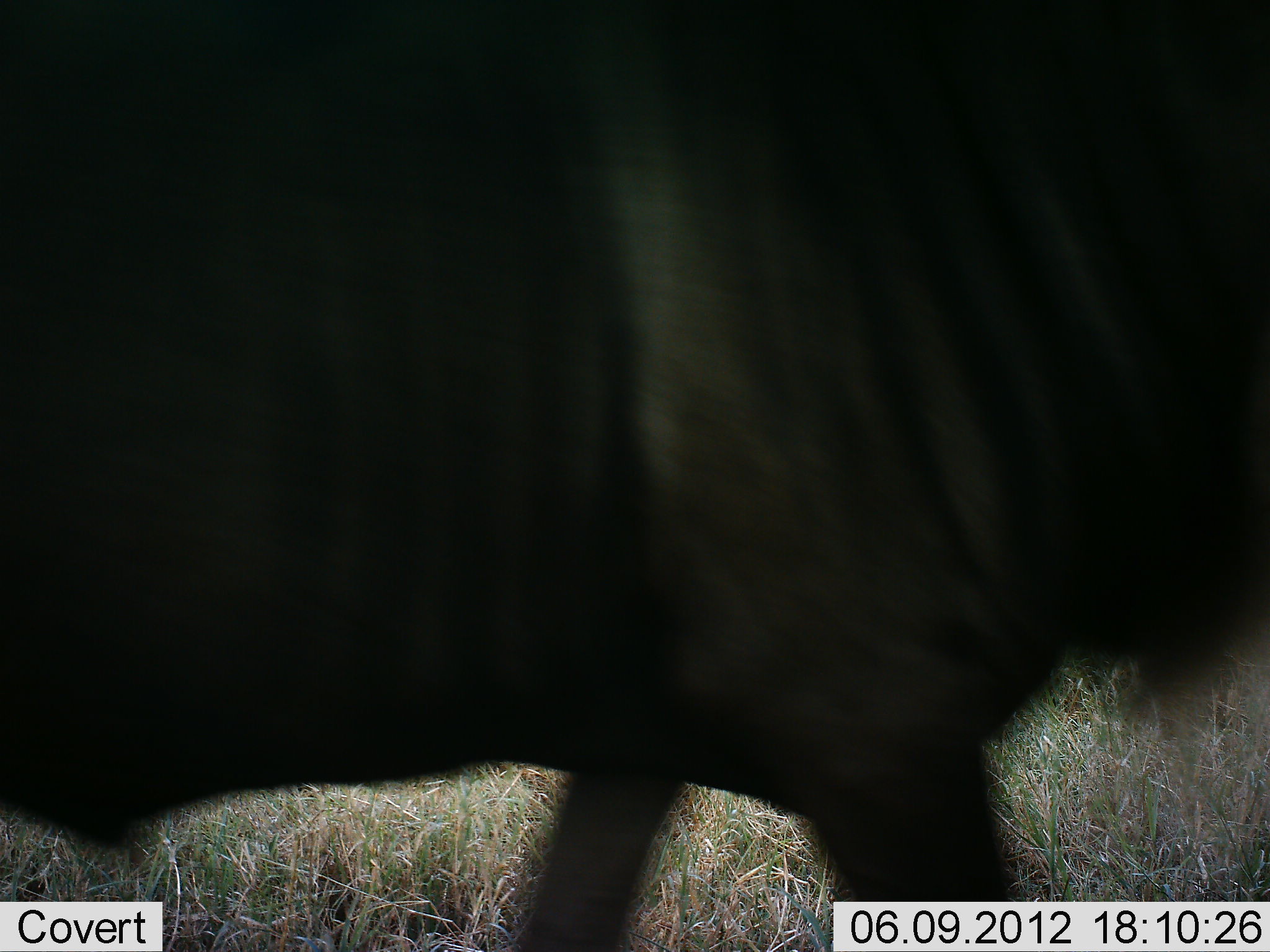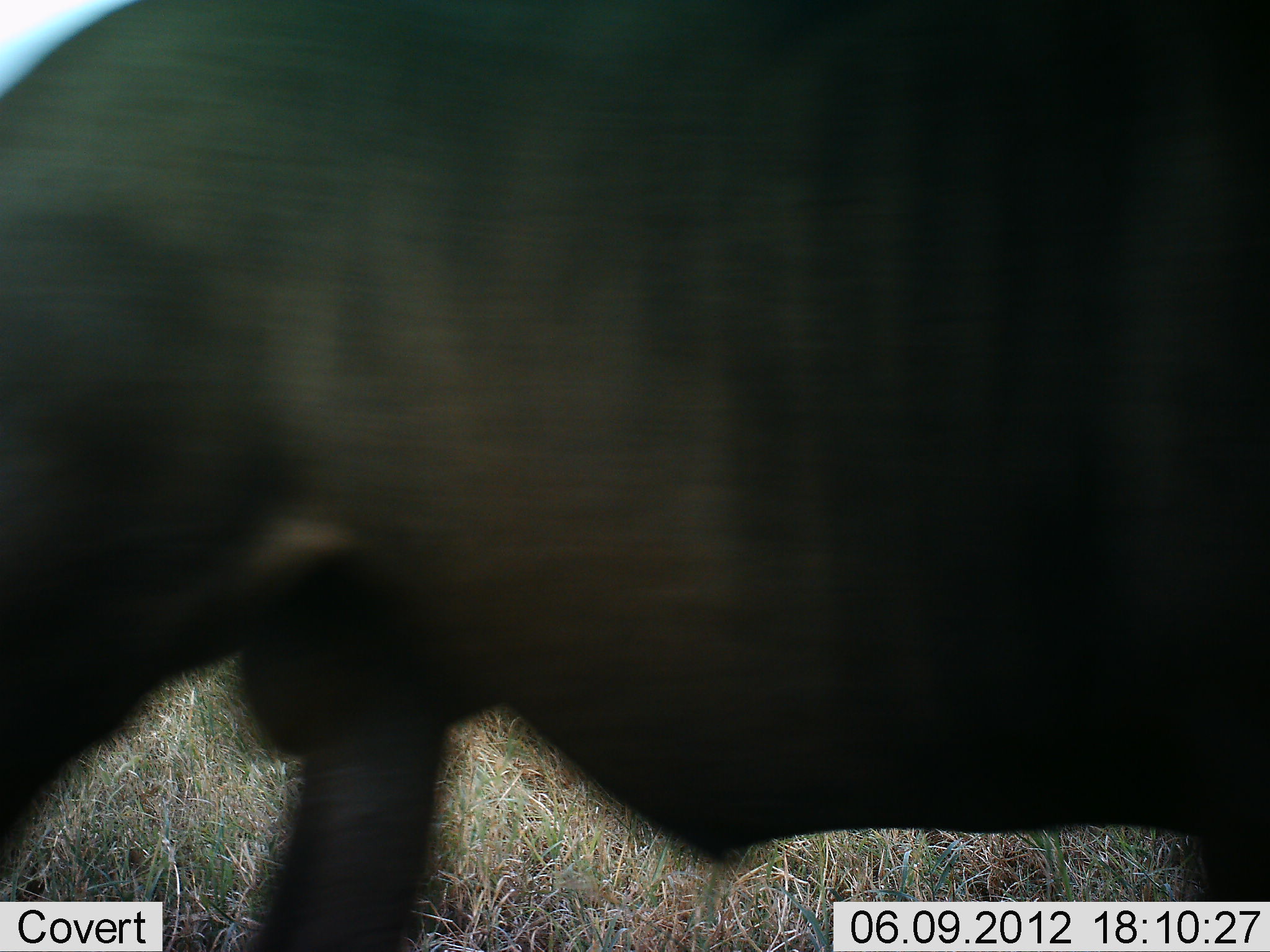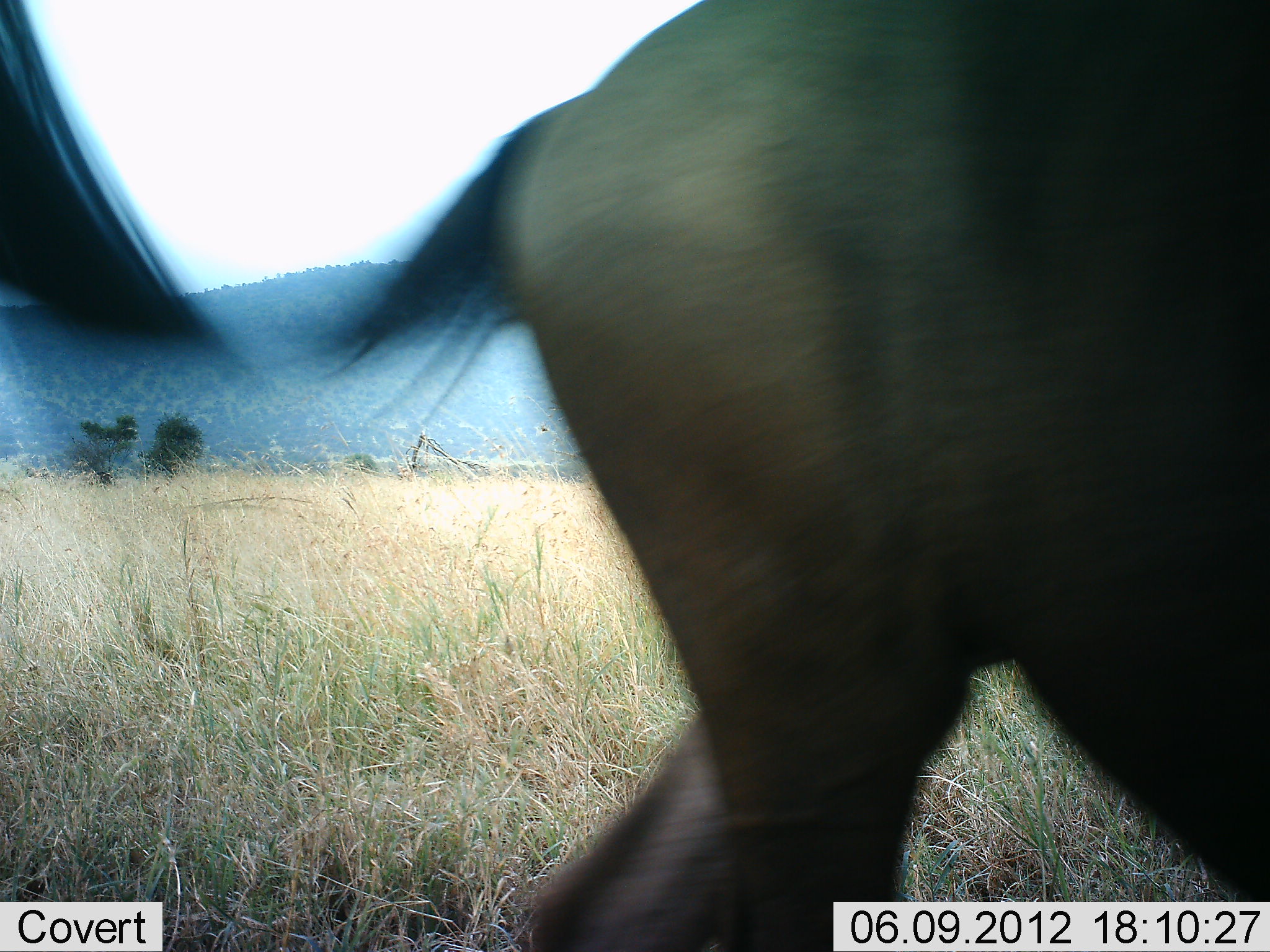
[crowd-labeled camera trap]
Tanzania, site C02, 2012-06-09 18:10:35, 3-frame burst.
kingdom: Animalia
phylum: Chordata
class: Mammalia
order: Artiodactyla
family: Bovidae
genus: Connochaetes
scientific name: Connochaetes taurinus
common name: blue wildebeest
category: wildebeest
Wildebeest (blue wildebeest) (Connochaetes taurinus), count 1. Behavior (volunteer vote fractions): standing 10%, resting 0%, moving 100%, interacting 0%. Young present (vote fraction): 0%. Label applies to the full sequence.